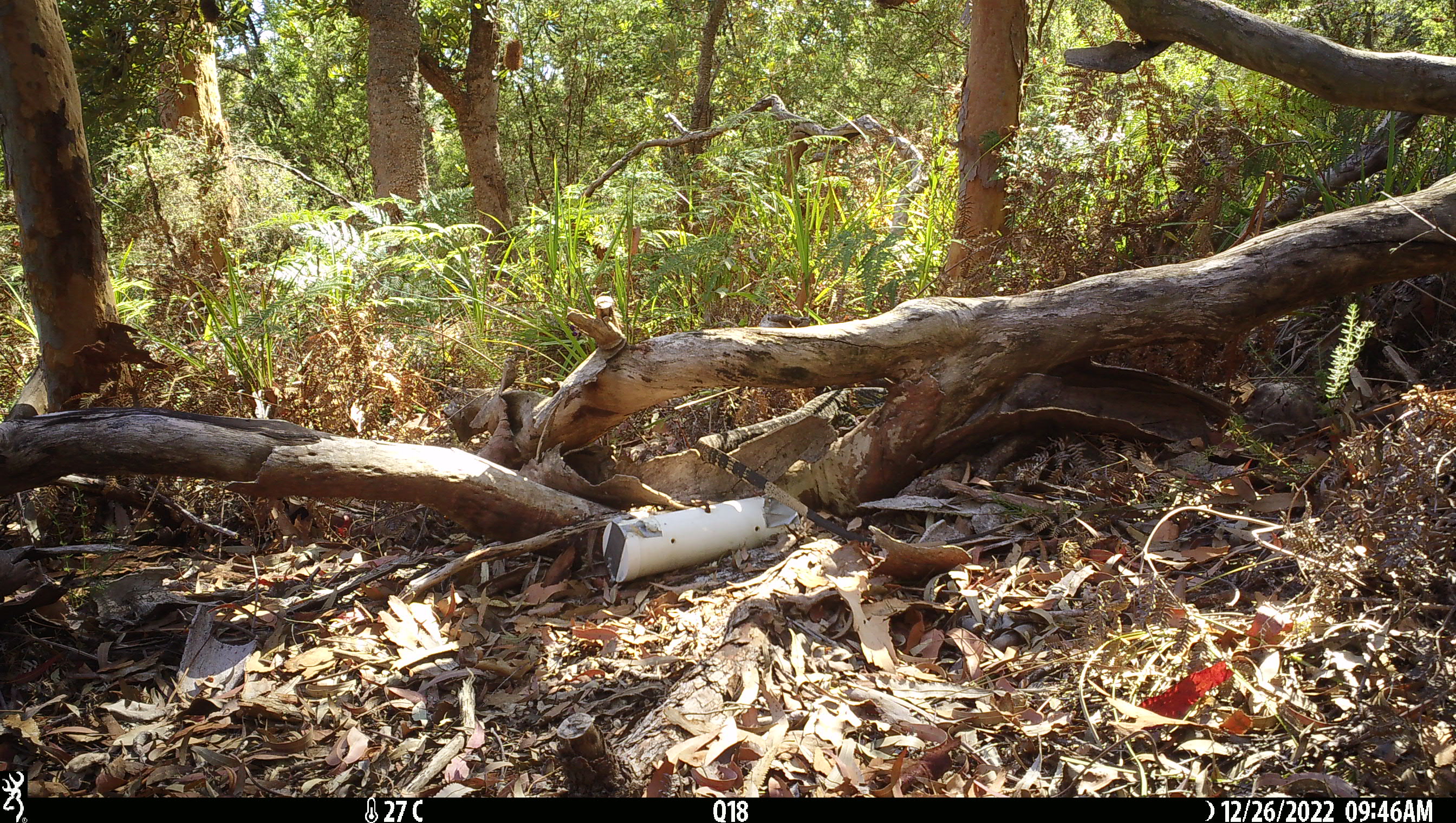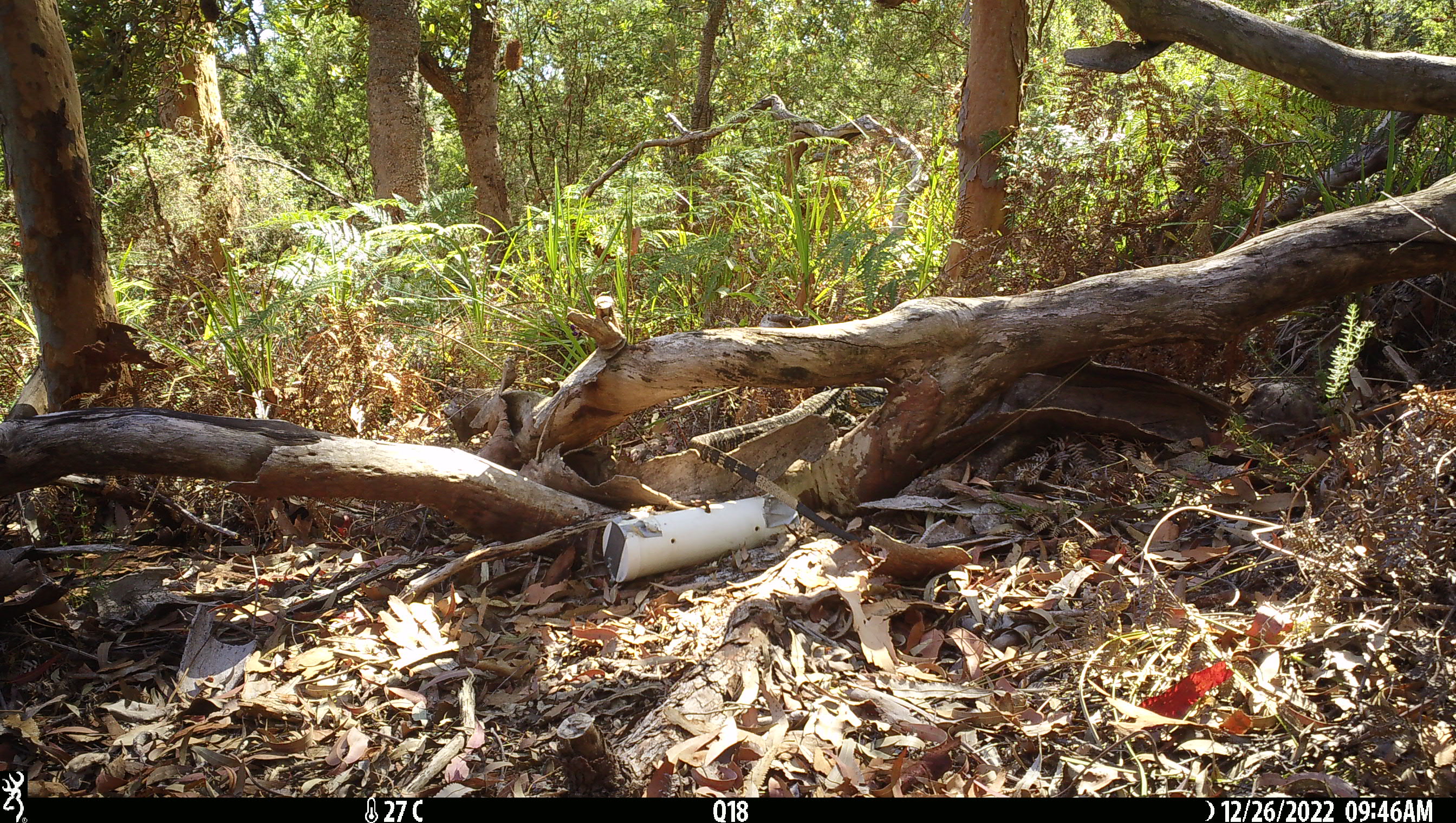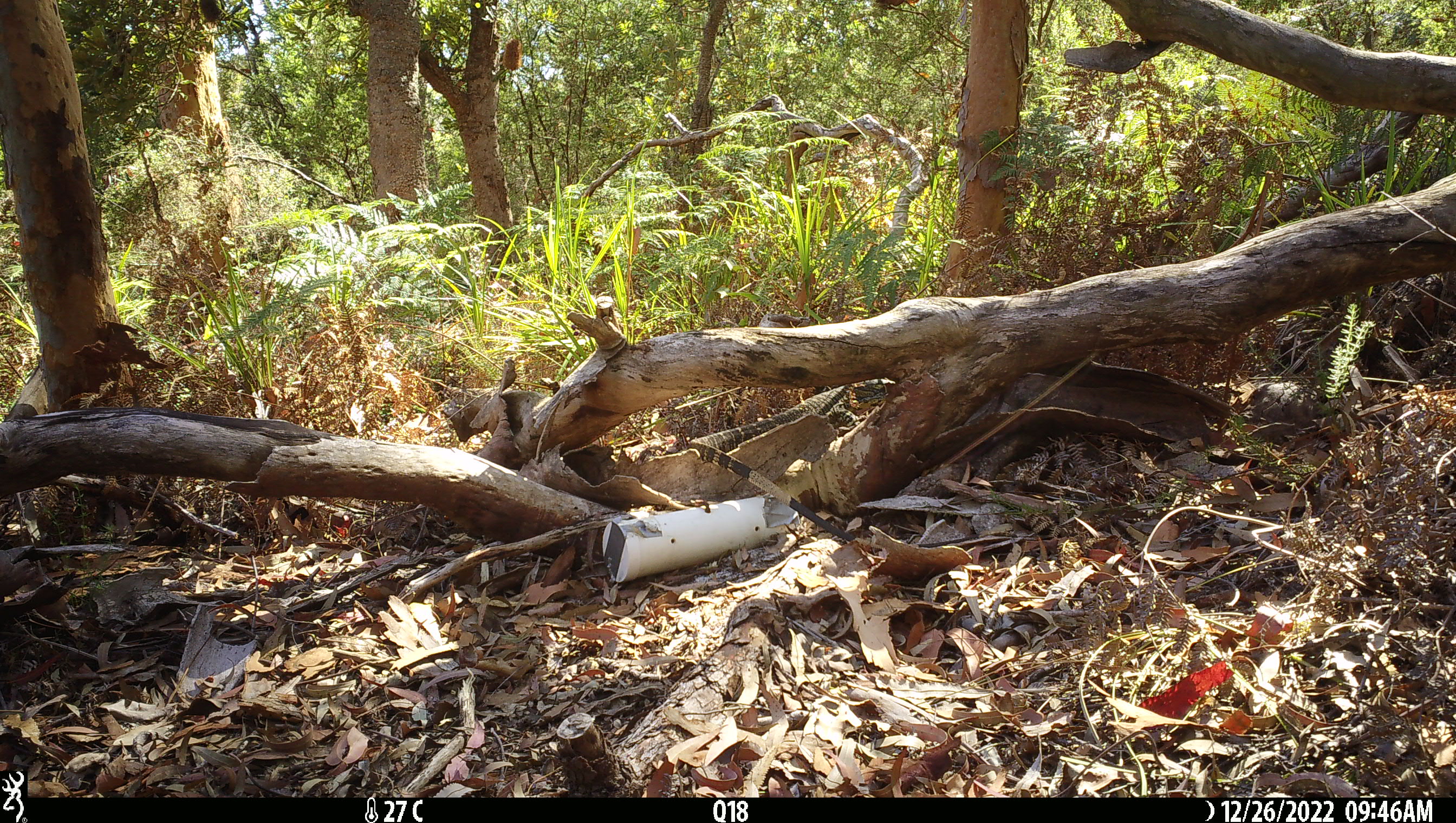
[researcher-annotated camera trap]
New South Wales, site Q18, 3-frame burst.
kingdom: Animalia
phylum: Chordata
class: Reptilia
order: Squamata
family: Varanidae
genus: Varanus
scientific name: Varanus varius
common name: lace monitor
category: goanna